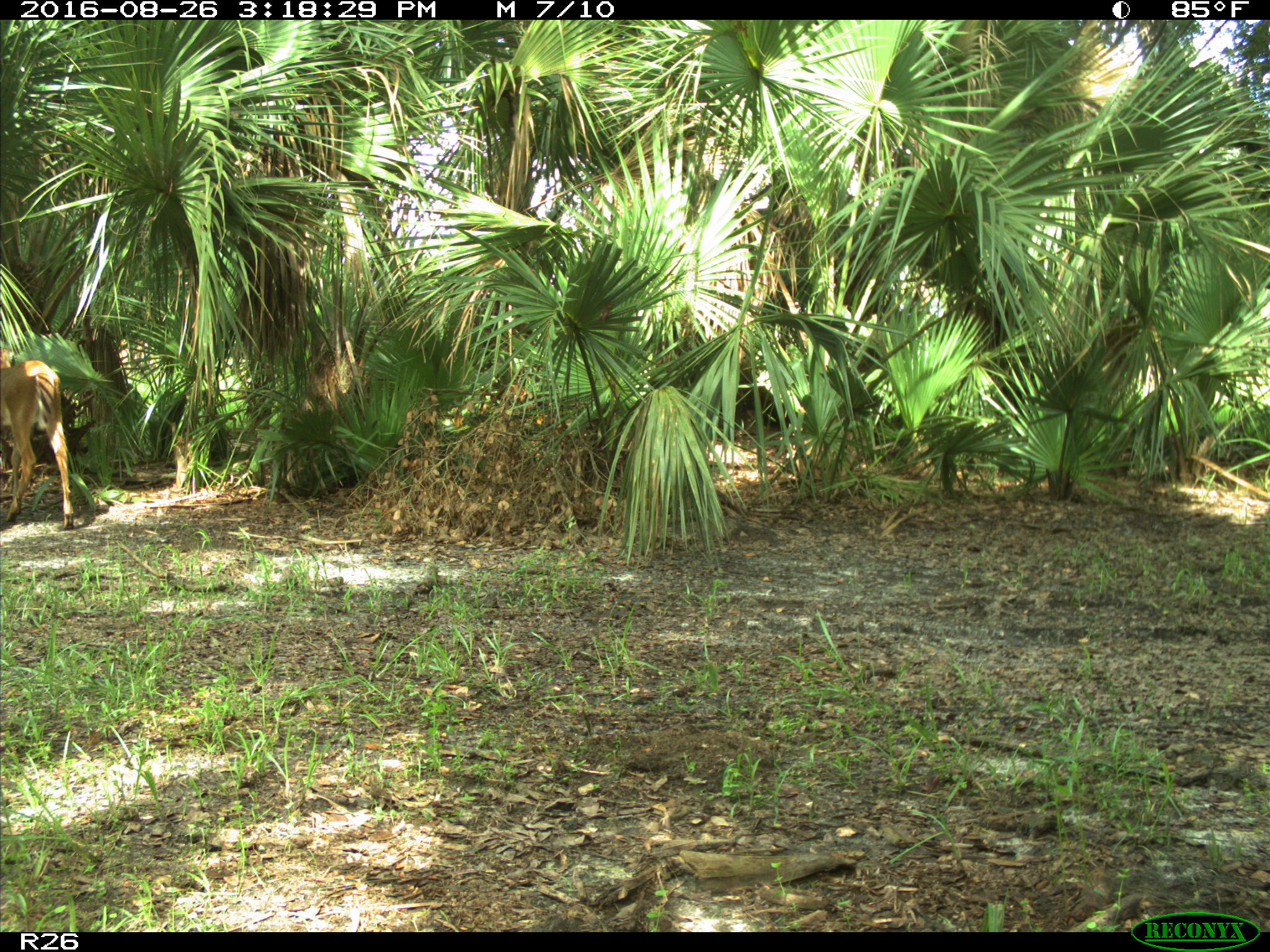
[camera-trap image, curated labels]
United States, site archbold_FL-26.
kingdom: Animalia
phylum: Chordata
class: Mammalia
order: Artiodactyla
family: Cervidae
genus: Odocoileus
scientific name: Odocoileus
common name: deer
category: unidentified deer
Unidentified deer (deer) (Odocoileus).